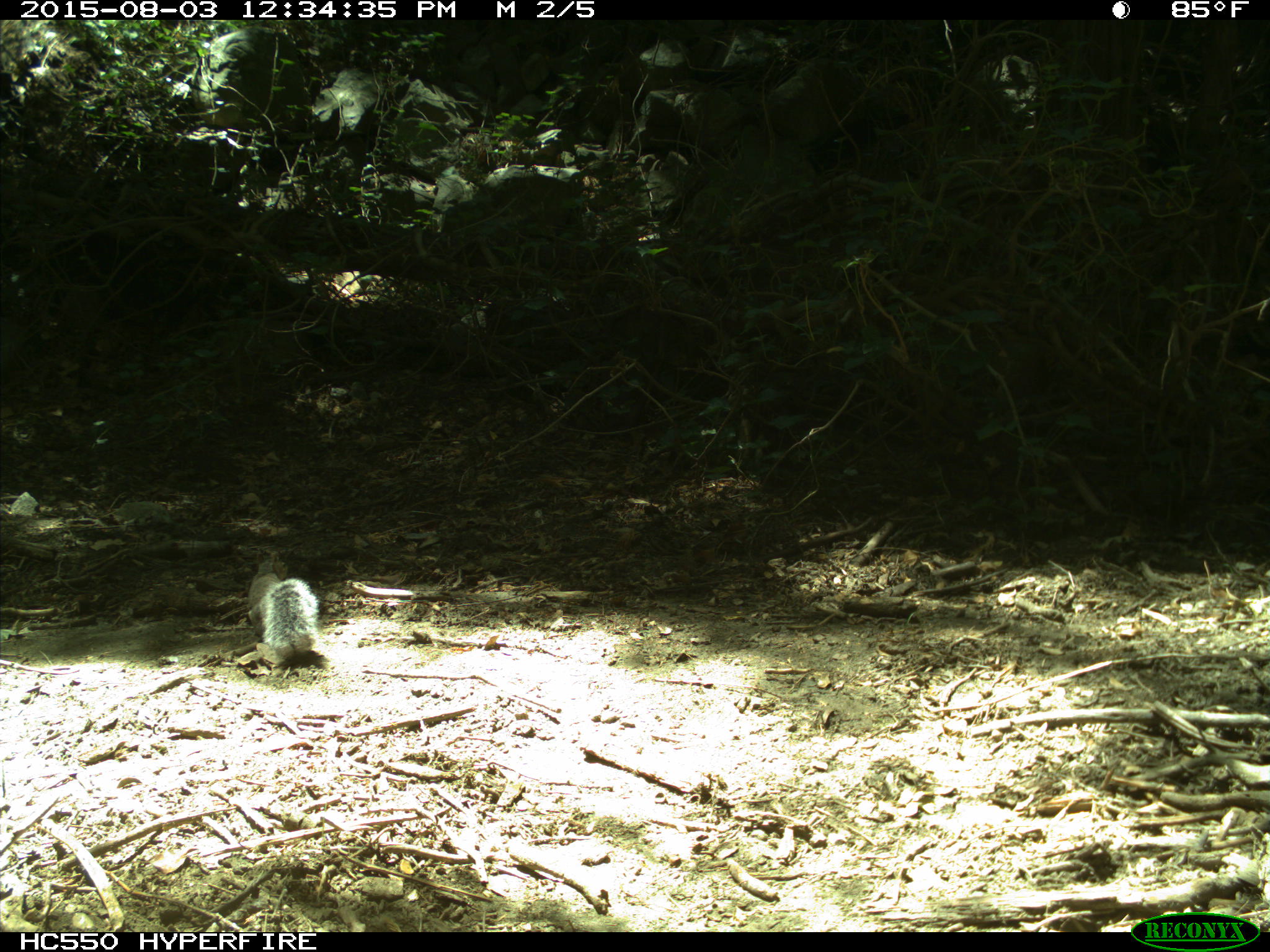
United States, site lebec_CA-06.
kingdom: Animalia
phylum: Chordata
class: Mammalia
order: Rodentia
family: Sciuridae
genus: Sciurus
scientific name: Sciurus carolinensis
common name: eastern gray squirrel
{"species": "Sciurus carolinensis (eastern gray squirrel)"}